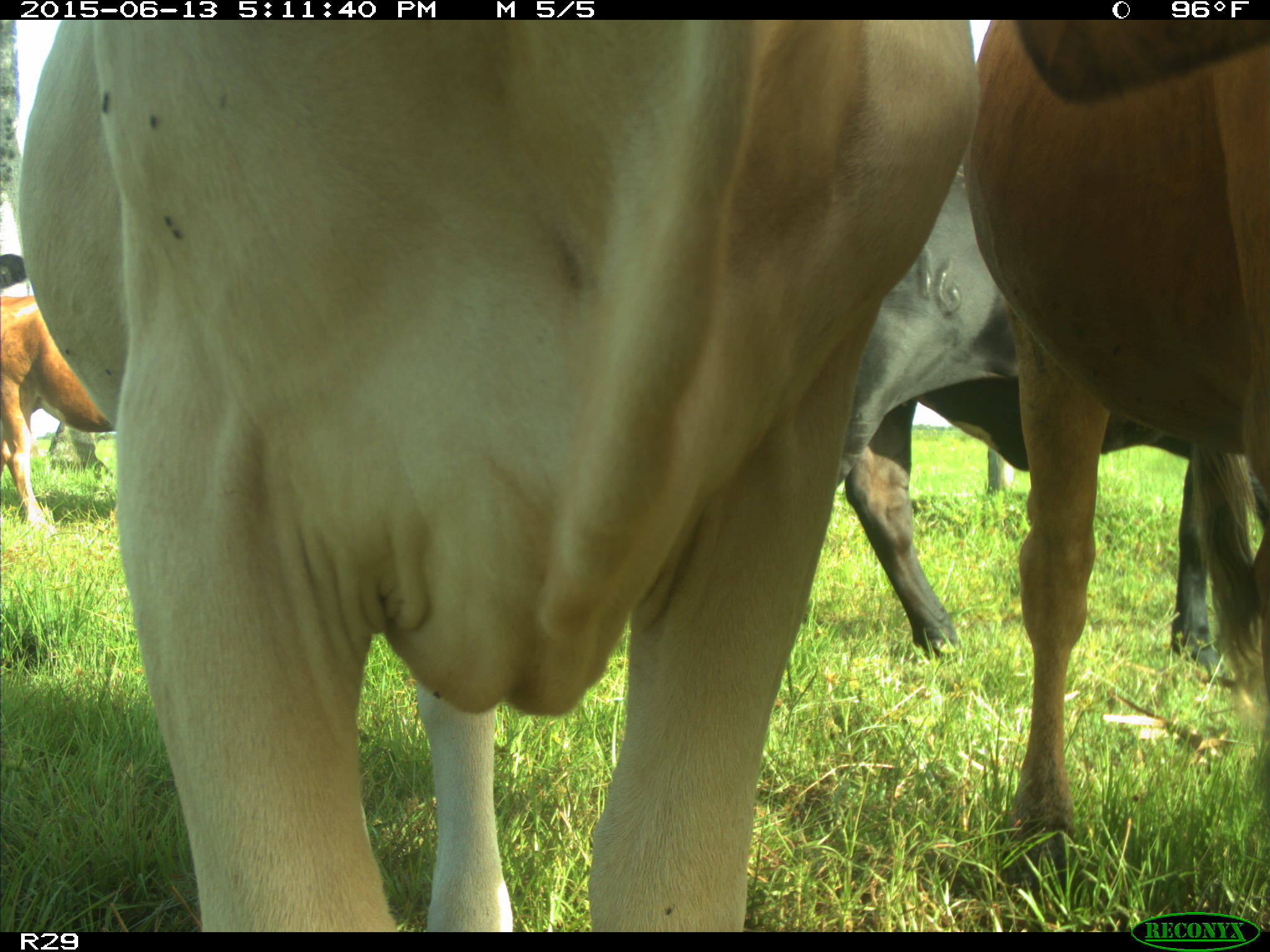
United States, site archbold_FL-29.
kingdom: Animalia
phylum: Chordata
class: Mammalia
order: Artiodactyla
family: Bovidae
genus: Bos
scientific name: Bos taurus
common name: domestic cow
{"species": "Bos taurus (domestic cow)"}